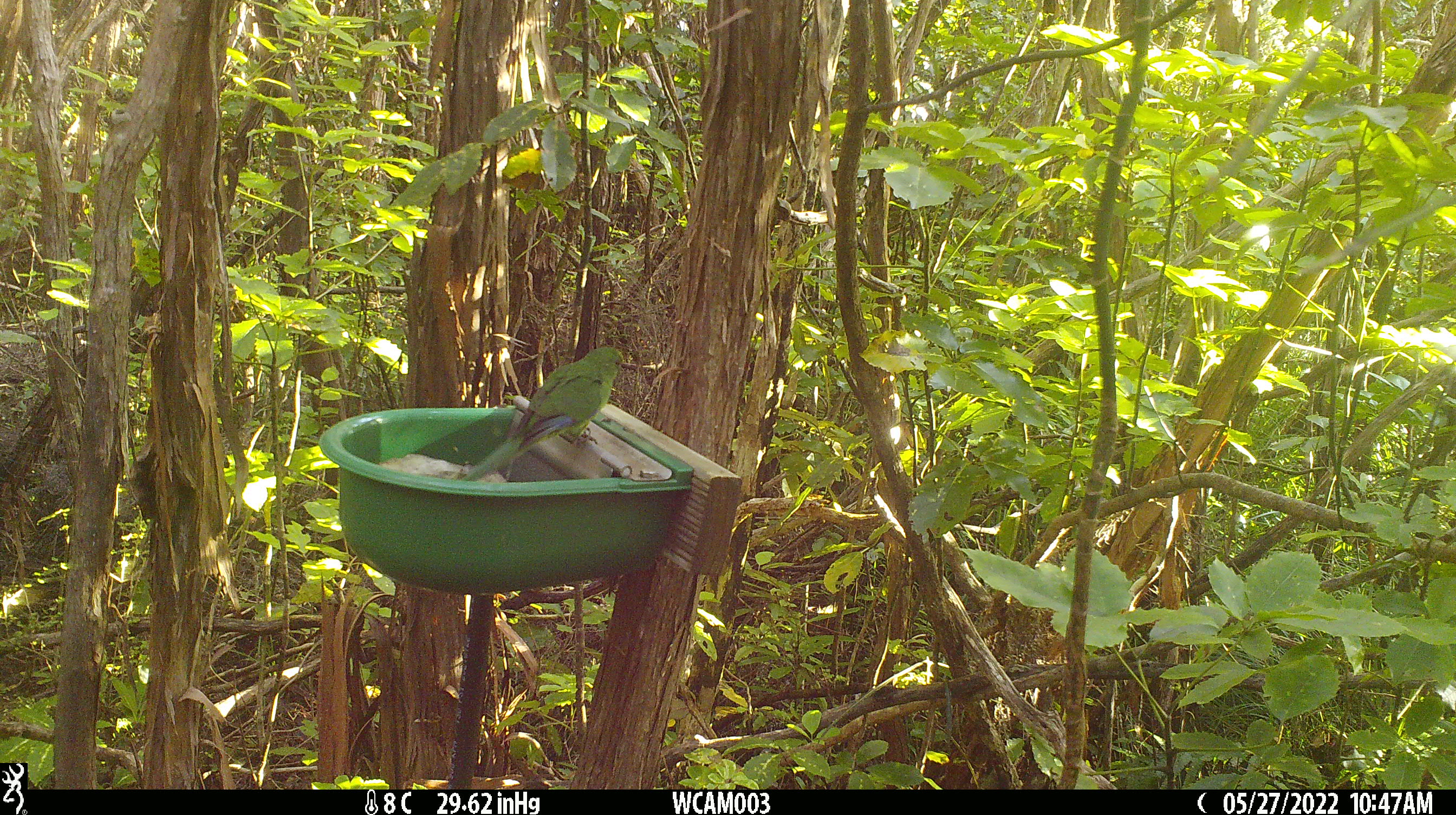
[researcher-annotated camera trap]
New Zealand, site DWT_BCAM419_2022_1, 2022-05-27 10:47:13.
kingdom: Animalia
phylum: Chordata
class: Aves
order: Psittaciformes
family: Psittaculidae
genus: Cyanoramphus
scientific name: Cyanoramphus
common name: parakeet